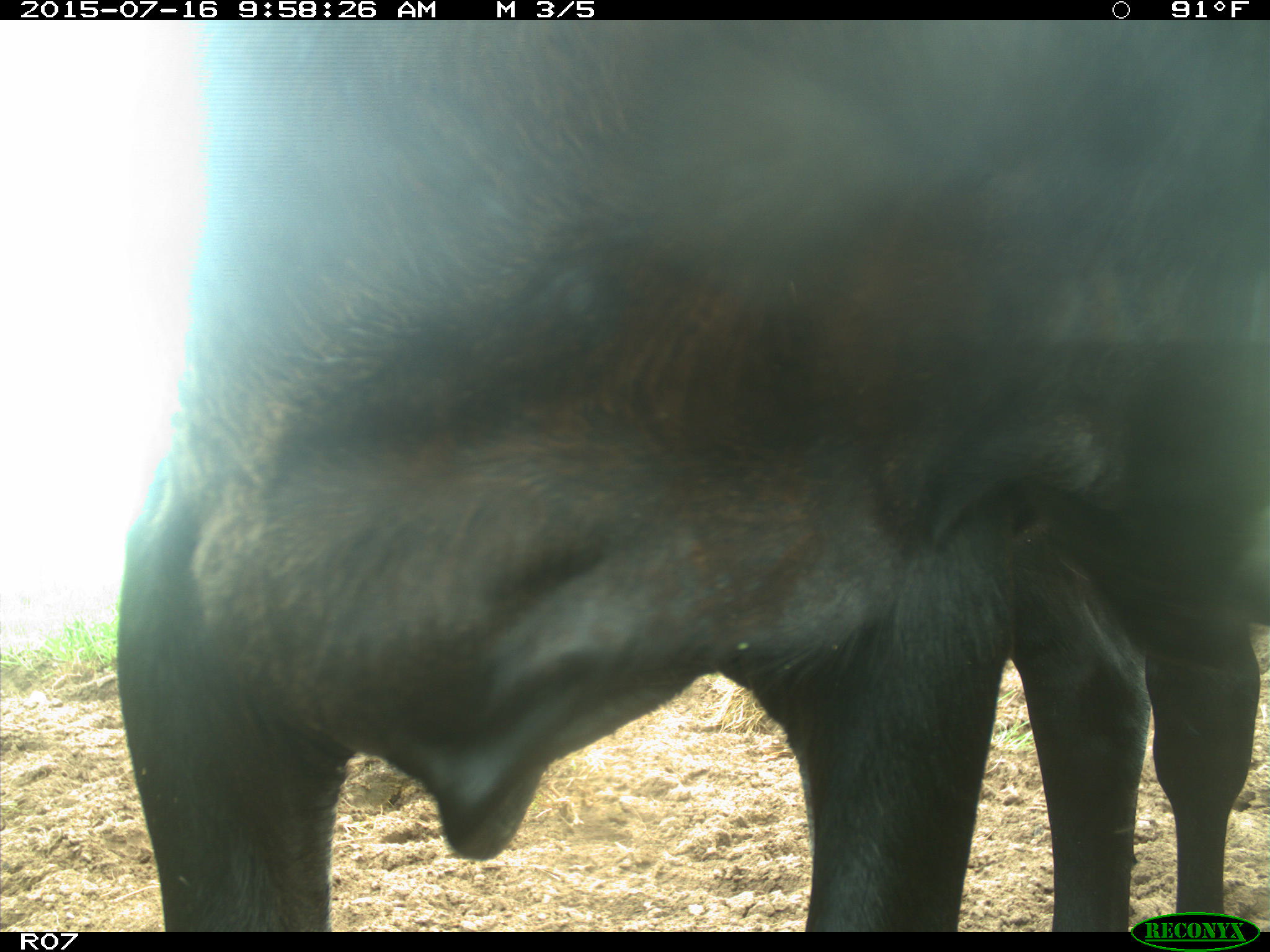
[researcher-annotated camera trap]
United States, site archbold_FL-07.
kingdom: Animalia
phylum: Chordata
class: Mammalia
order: Artiodactyla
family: Bovidae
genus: Bos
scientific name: Bos taurus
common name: domestic cow